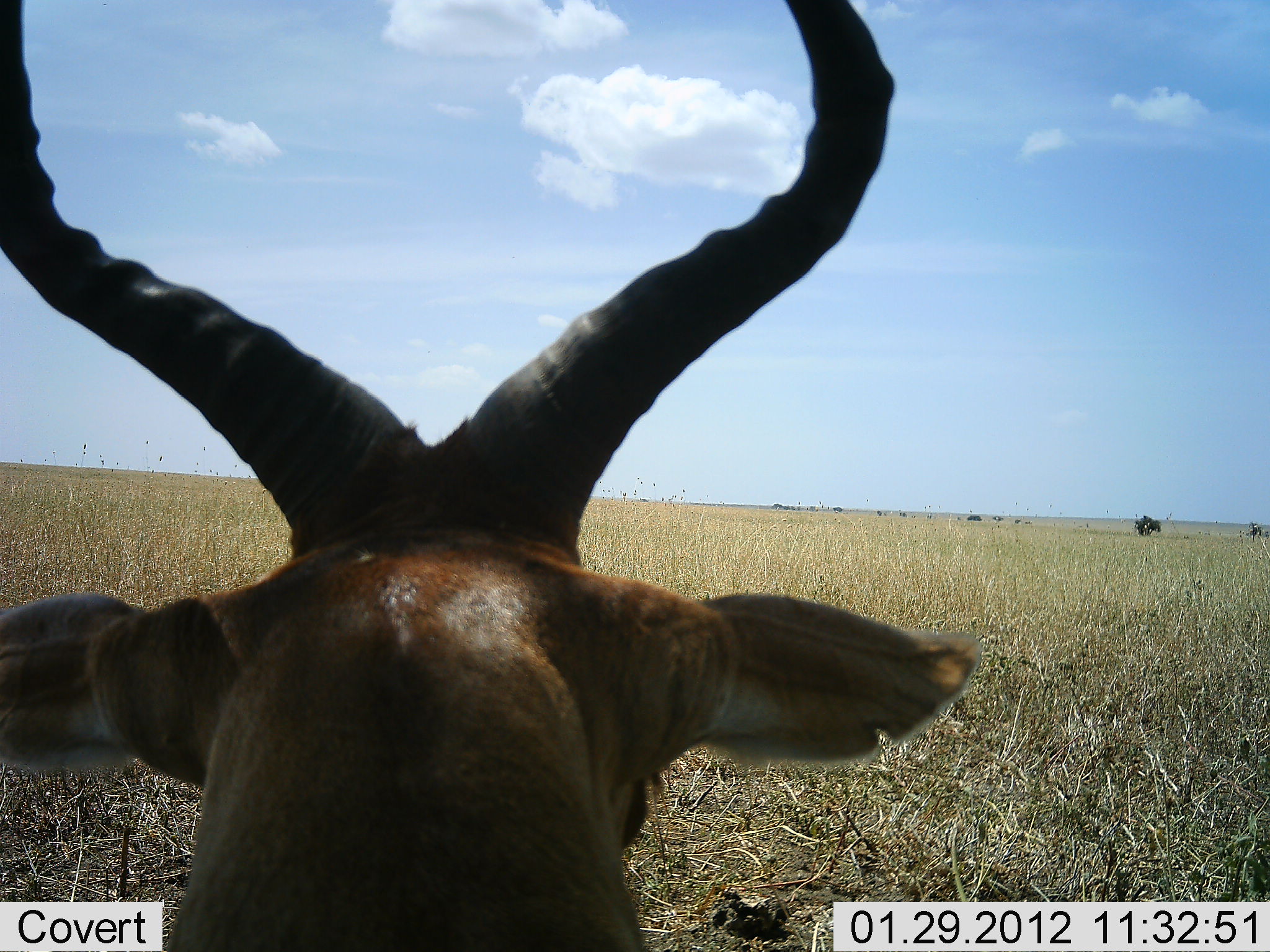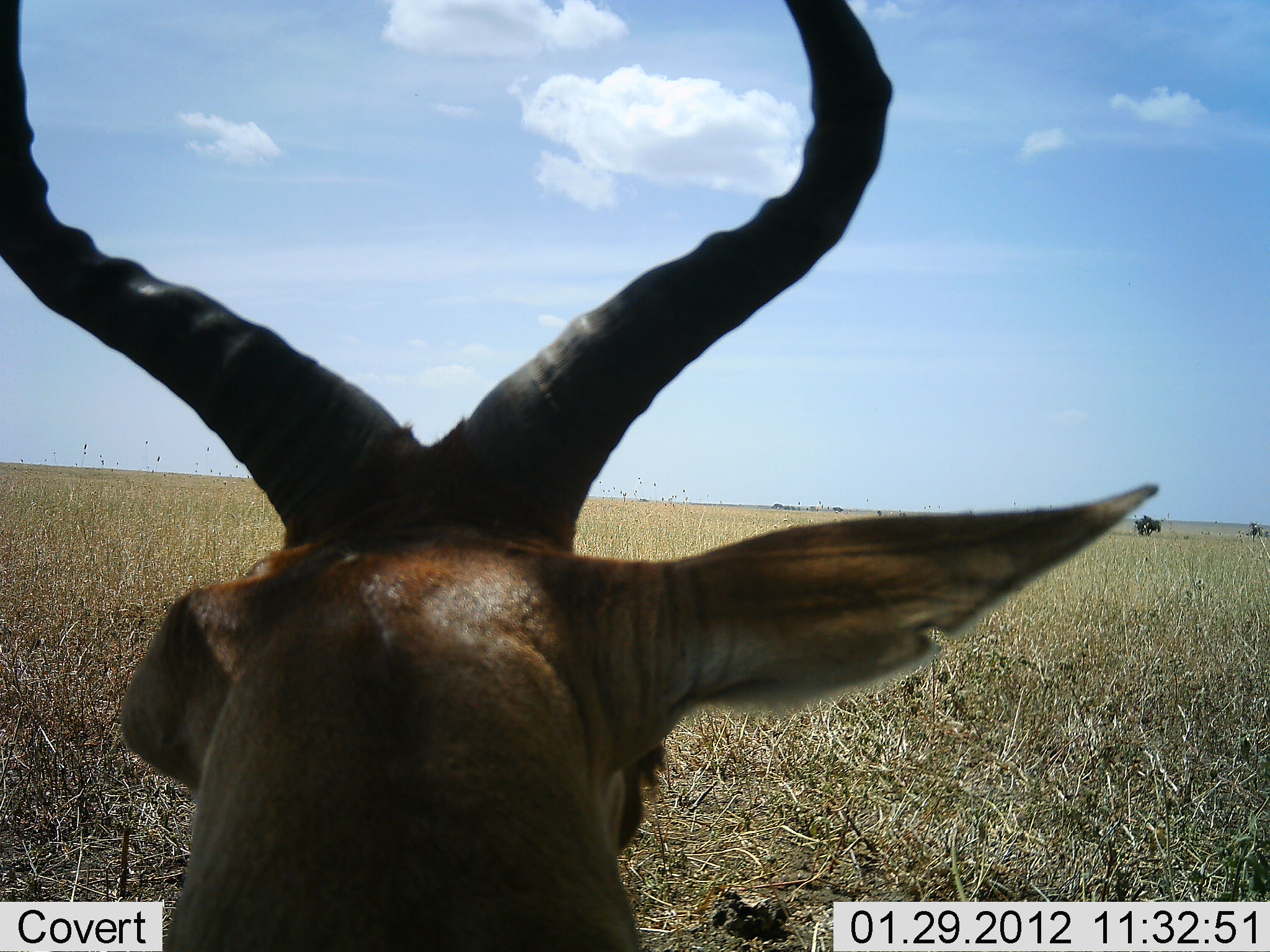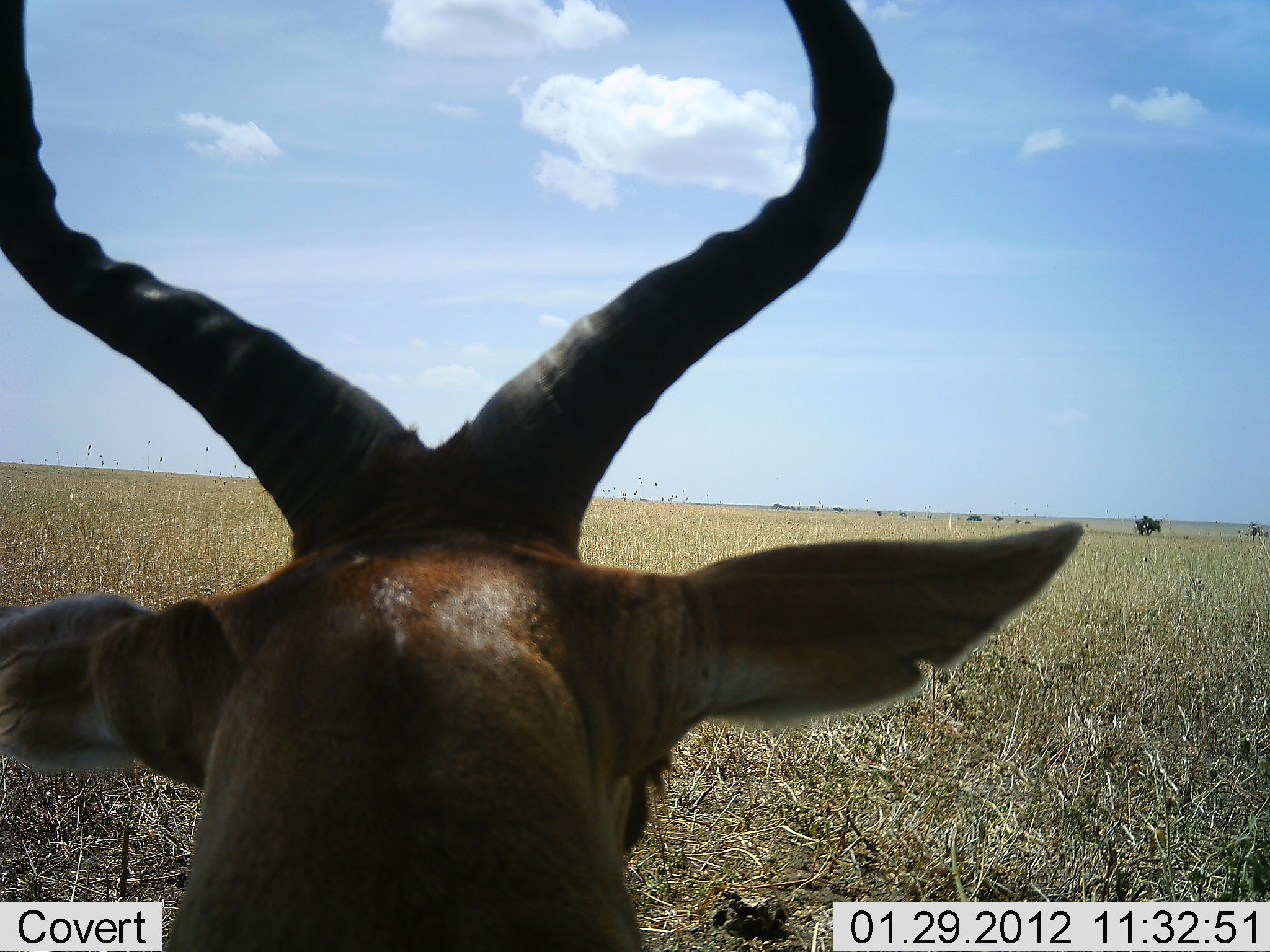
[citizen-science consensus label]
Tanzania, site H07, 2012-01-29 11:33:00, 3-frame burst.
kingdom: Animalia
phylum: Chordata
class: Mammalia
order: Artiodactyla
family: Bovidae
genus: Alcelaphus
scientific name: Alcelaphus buselaphus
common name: hartebeest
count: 1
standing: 36%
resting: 64%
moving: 0%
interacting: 0%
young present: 0%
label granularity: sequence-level